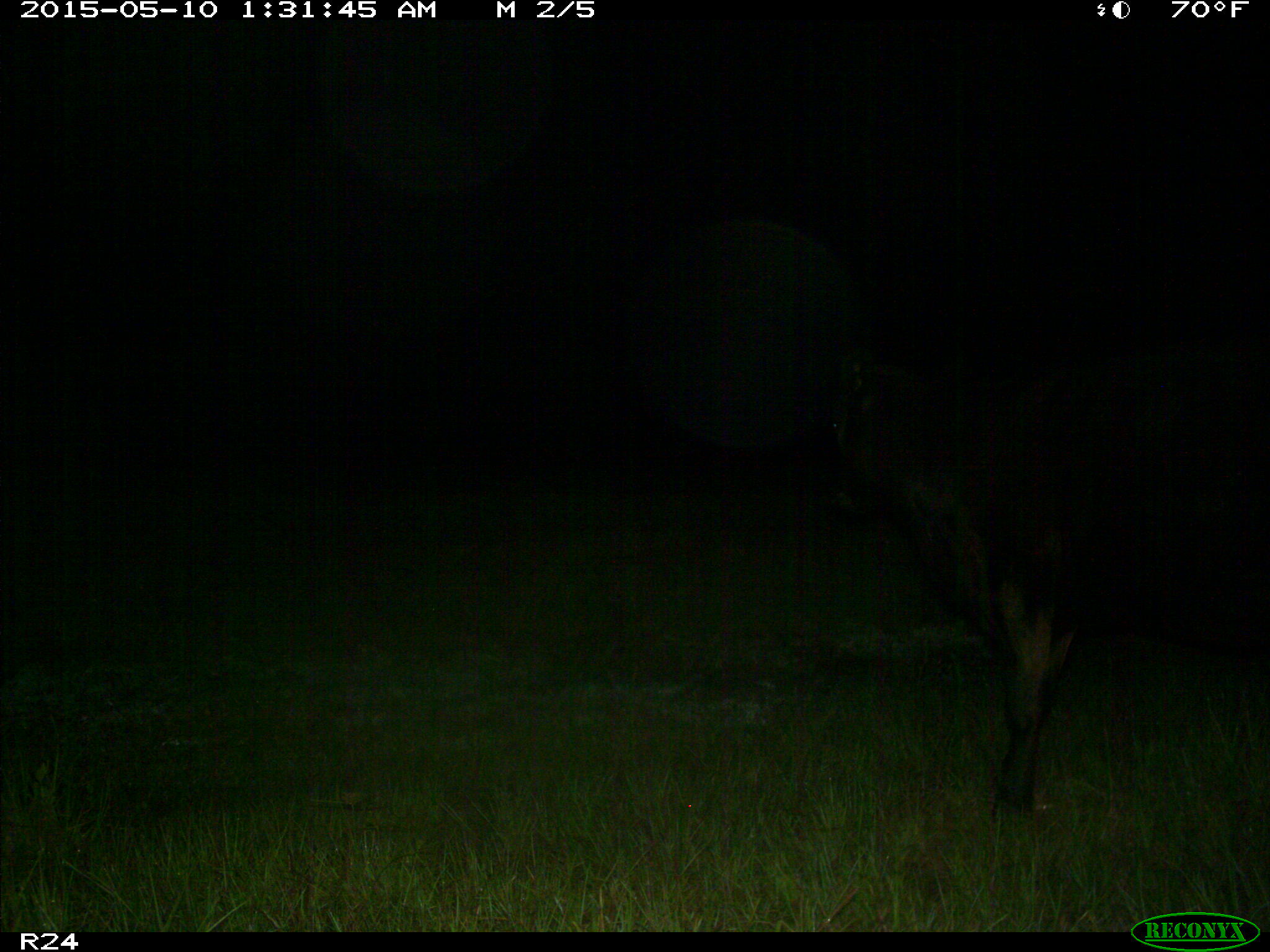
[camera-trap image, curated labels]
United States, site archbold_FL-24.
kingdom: Animalia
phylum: Chordata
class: Mammalia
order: Artiodactyla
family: Bovidae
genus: Bos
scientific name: Bos taurus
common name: domestic cow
Bos taurus (domestic cow).